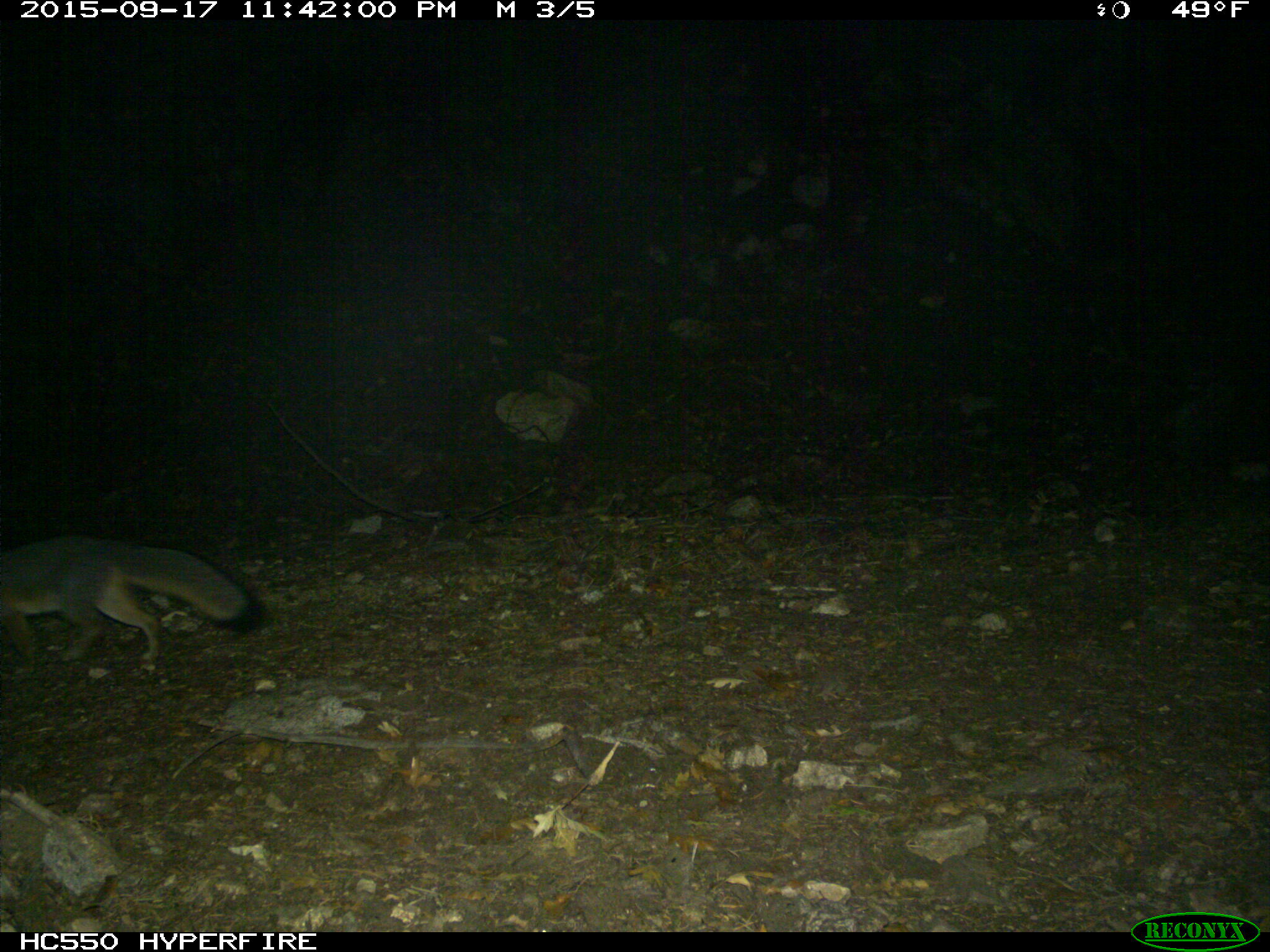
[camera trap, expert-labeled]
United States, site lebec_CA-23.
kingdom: Animalia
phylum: Chordata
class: Mammalia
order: Carnivora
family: Canidae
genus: Urocyon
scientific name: Urocyon cinereoargenteus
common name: gray fox